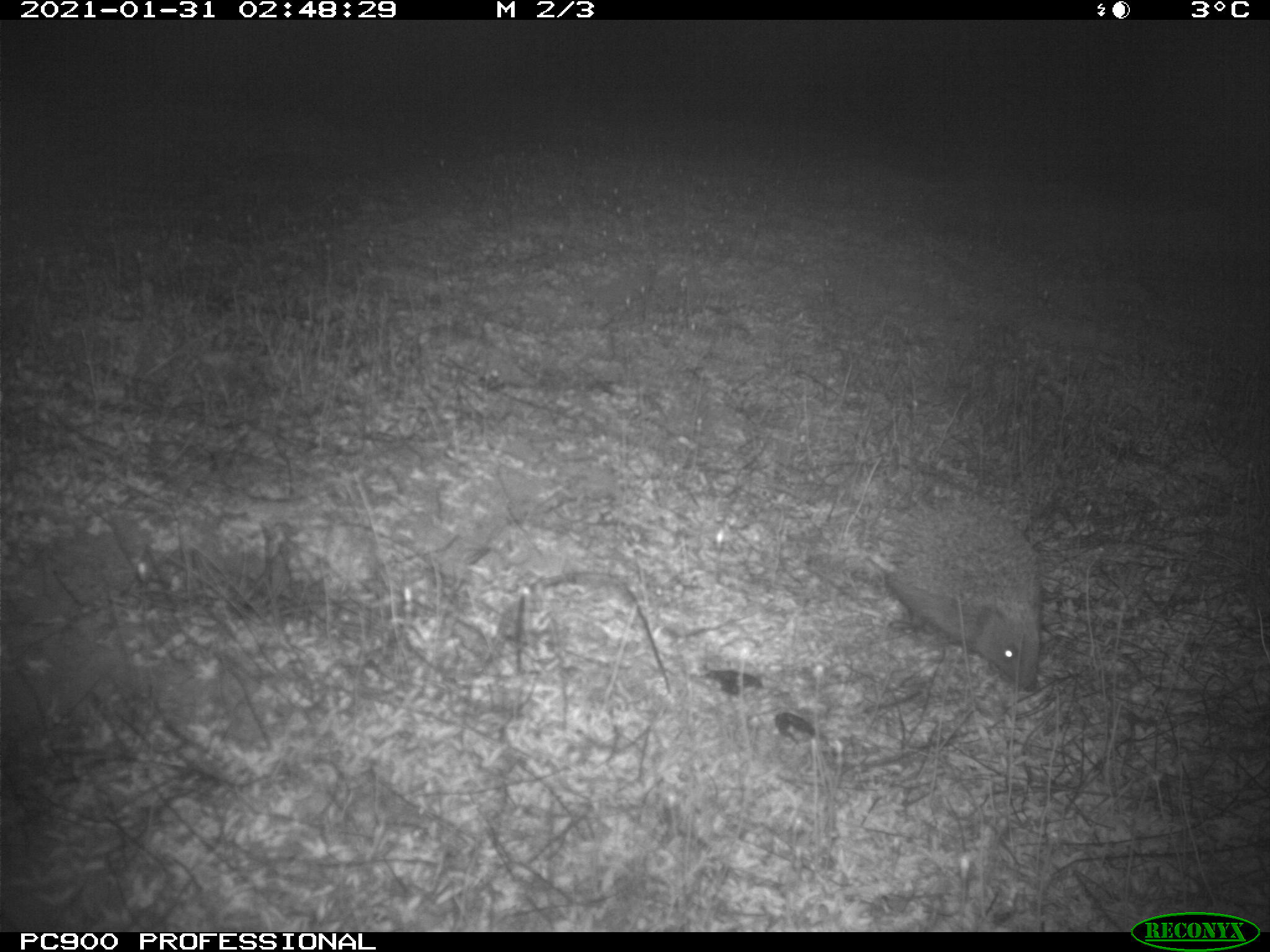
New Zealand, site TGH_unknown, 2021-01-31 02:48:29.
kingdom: Animalia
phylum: Chordata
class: Mammalia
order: Eulipotyphla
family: Erinaceidae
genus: Erinaceus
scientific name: Erinaceus europaeus europaeus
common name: european hedgehog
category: hedgehog